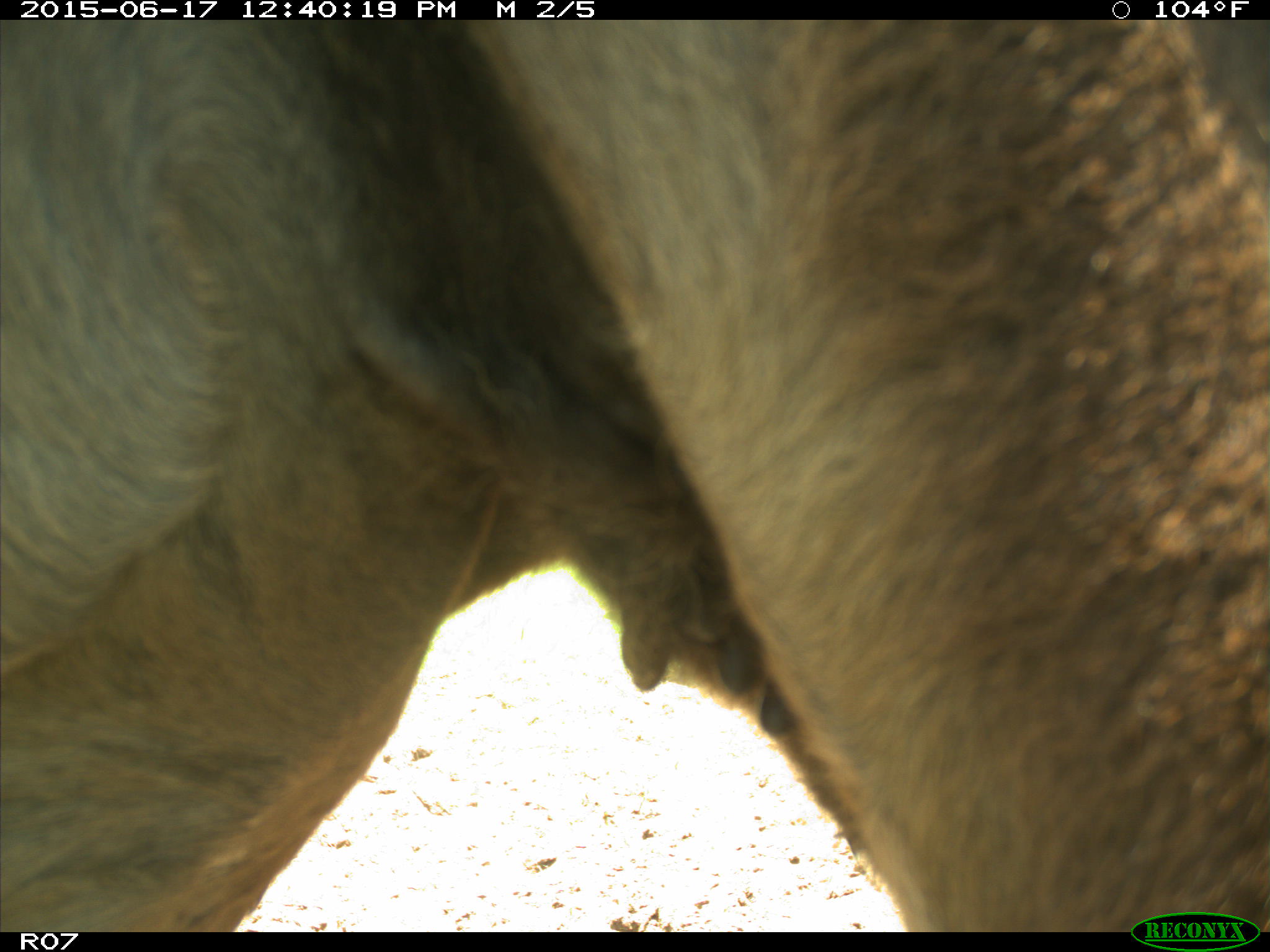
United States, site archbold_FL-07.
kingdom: Animalia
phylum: Chordata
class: Mammalia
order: Artiodactyla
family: Bovidae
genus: Bos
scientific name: Bos taurus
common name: domestic cow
Bos taurus (domestic cow).